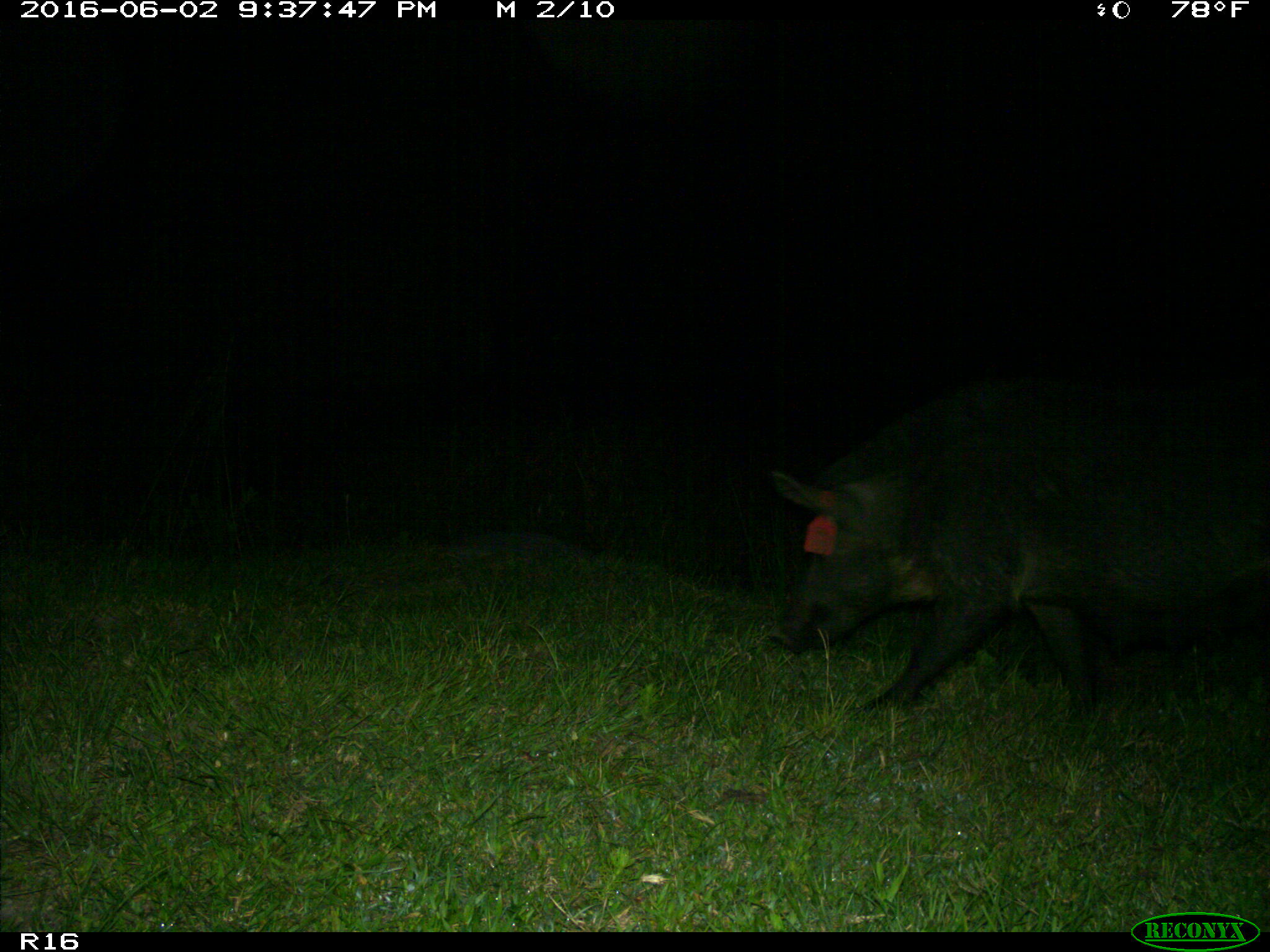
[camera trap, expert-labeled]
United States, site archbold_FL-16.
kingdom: Animalia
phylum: Chordata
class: Mammalia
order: Artiodactyla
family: Suidae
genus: Sus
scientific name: Sus scrofa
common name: wild boar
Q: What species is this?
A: Sus scrofa (wild boar).